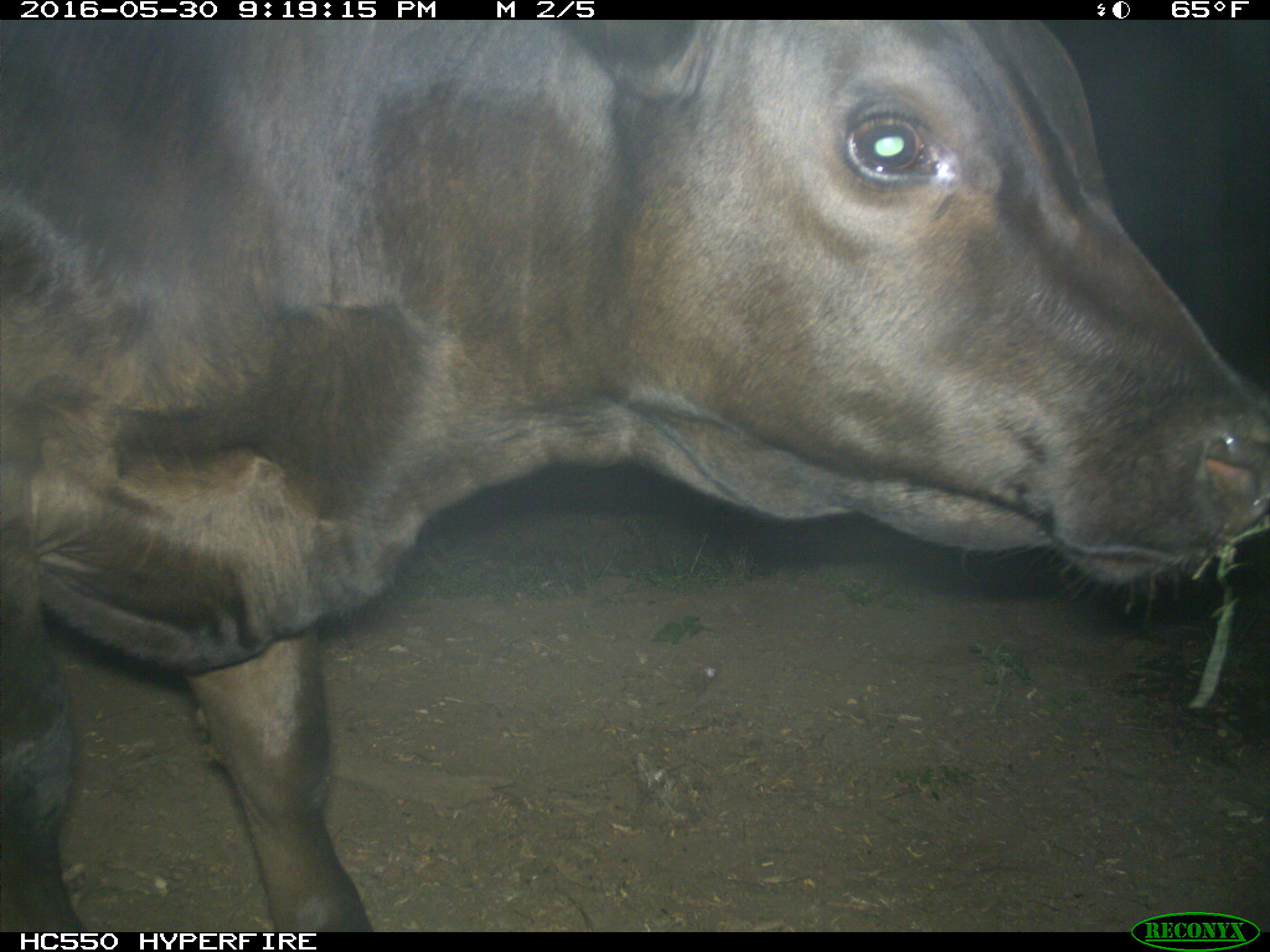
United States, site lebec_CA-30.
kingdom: Animalia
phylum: Chordata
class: Mammalia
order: Artiodactyla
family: Bovidae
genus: Bos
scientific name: Bos taurus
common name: domestic cow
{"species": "Bos taurus (domestic cow)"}